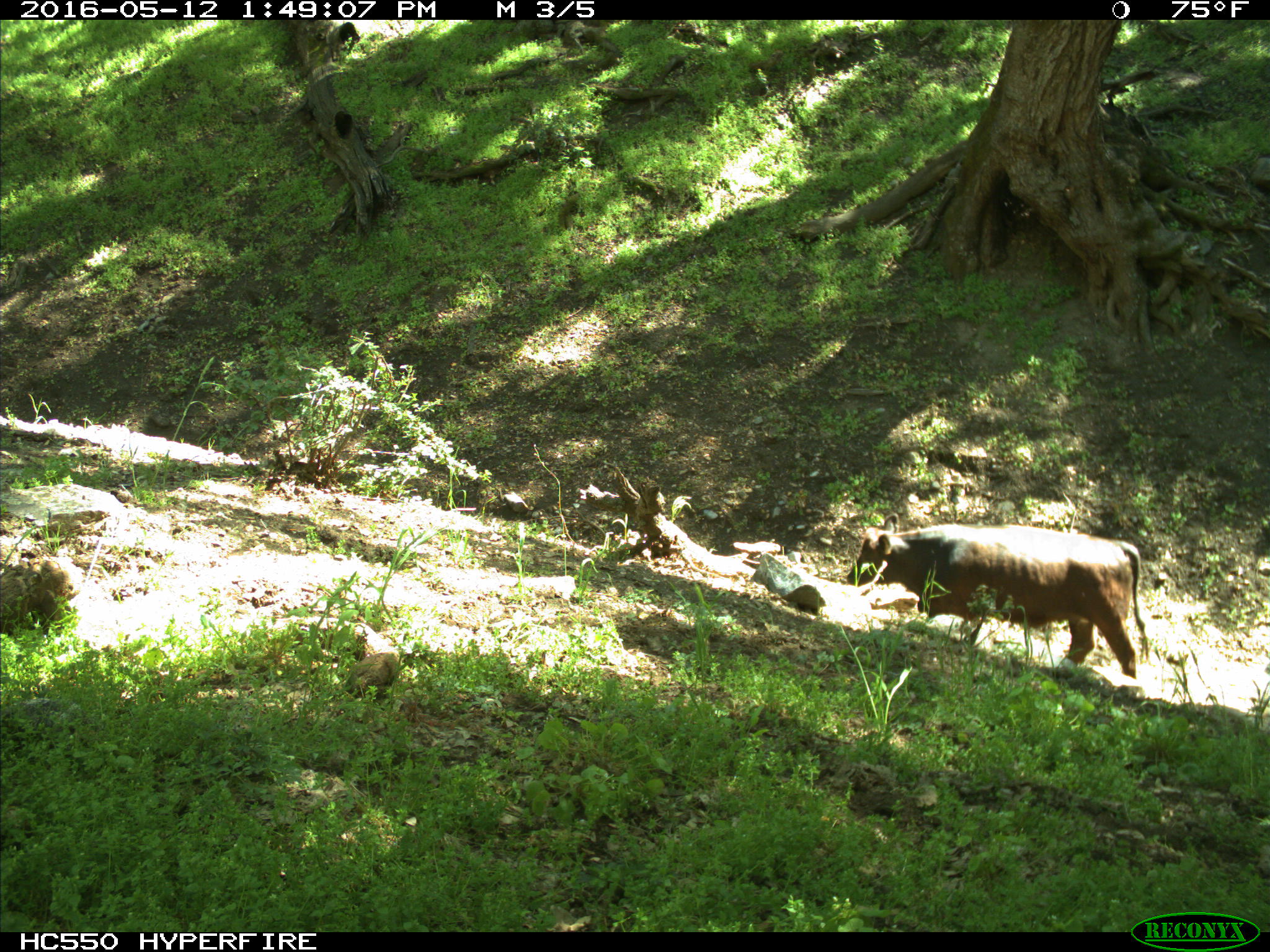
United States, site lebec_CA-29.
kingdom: Animalia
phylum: Chordata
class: Mammalia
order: Artiodactyla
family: Bovidae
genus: Bos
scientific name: Bos taurus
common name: domestic cow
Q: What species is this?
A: Bos taurus (domestic cow).